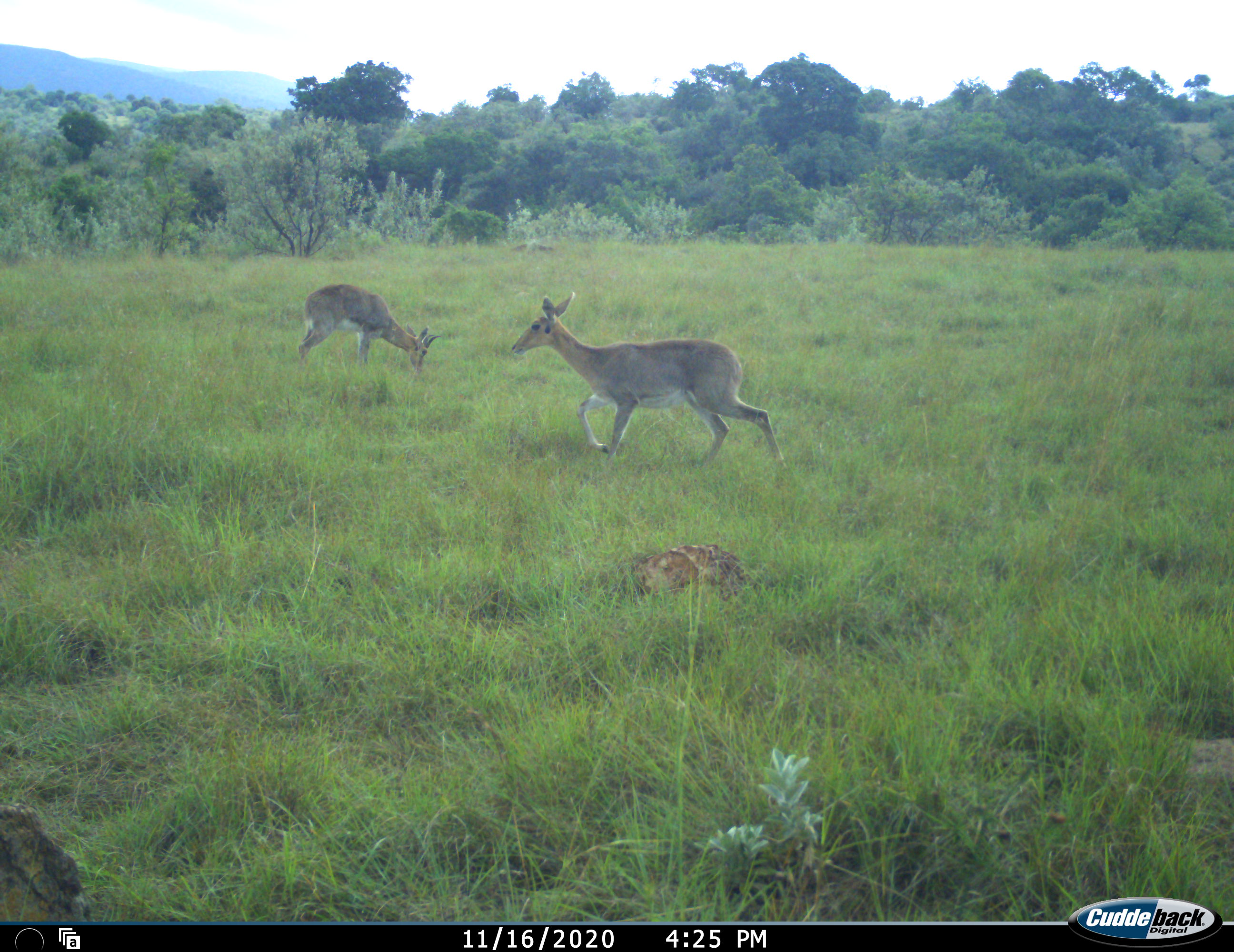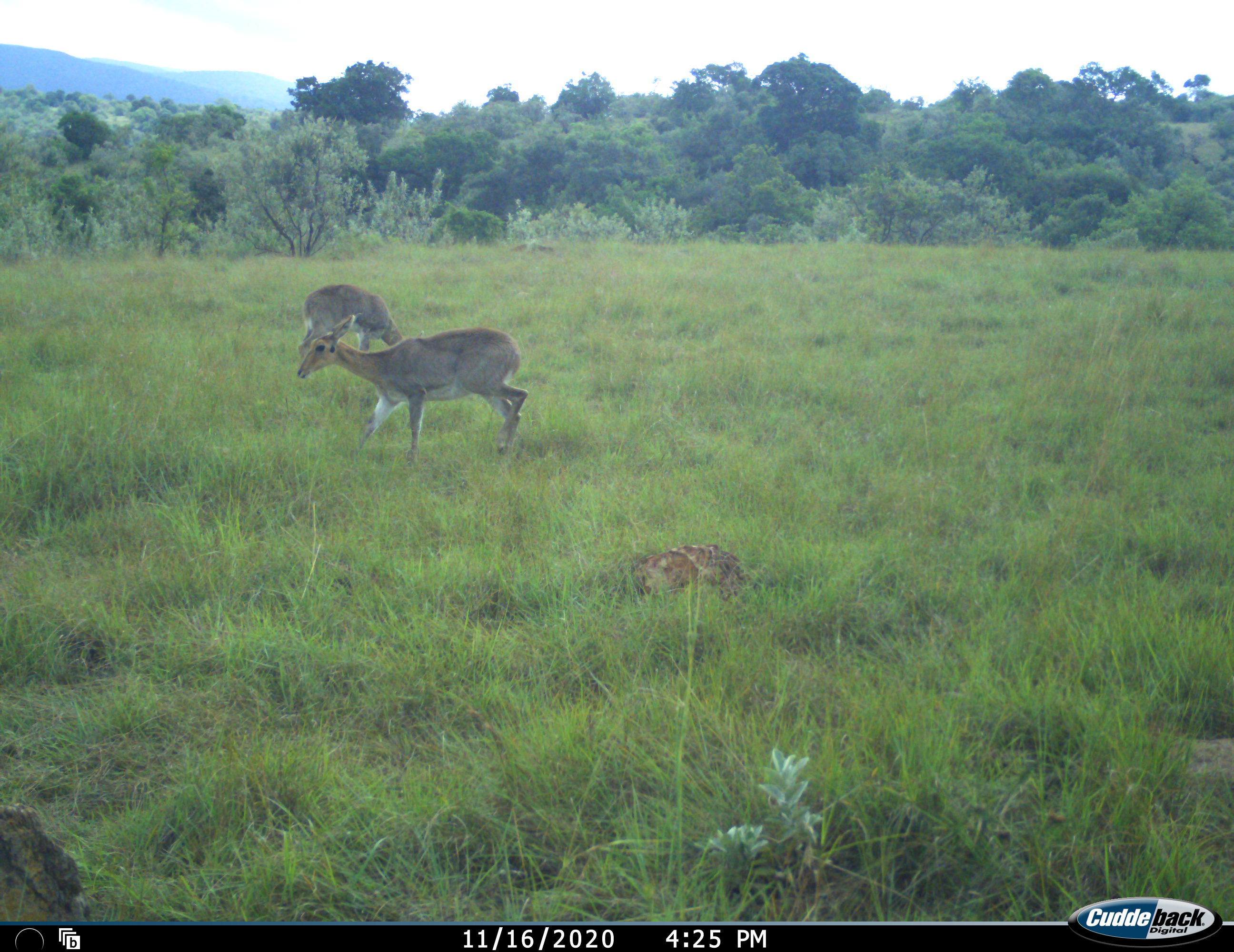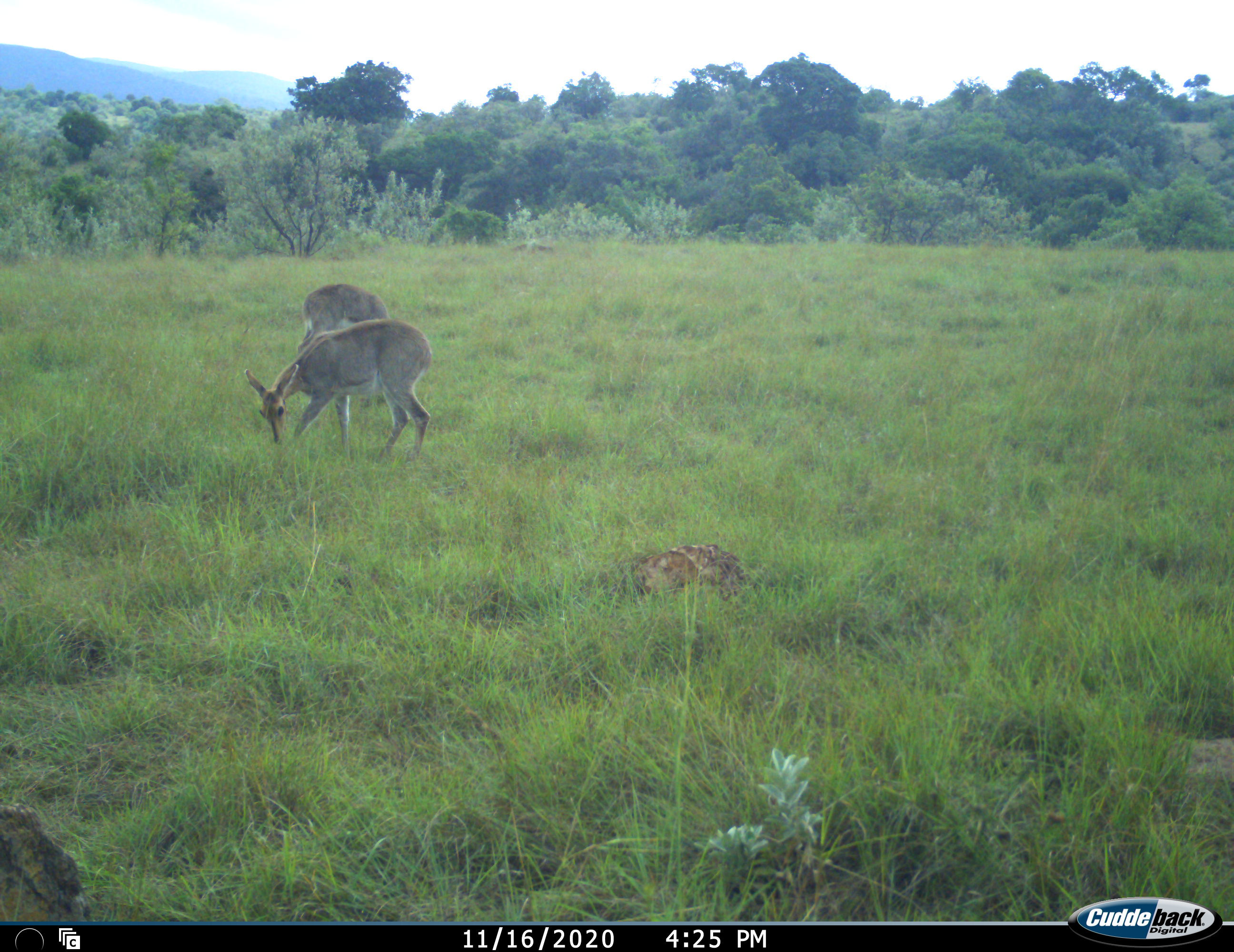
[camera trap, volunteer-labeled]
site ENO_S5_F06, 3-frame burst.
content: unidentified animal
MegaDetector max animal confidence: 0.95